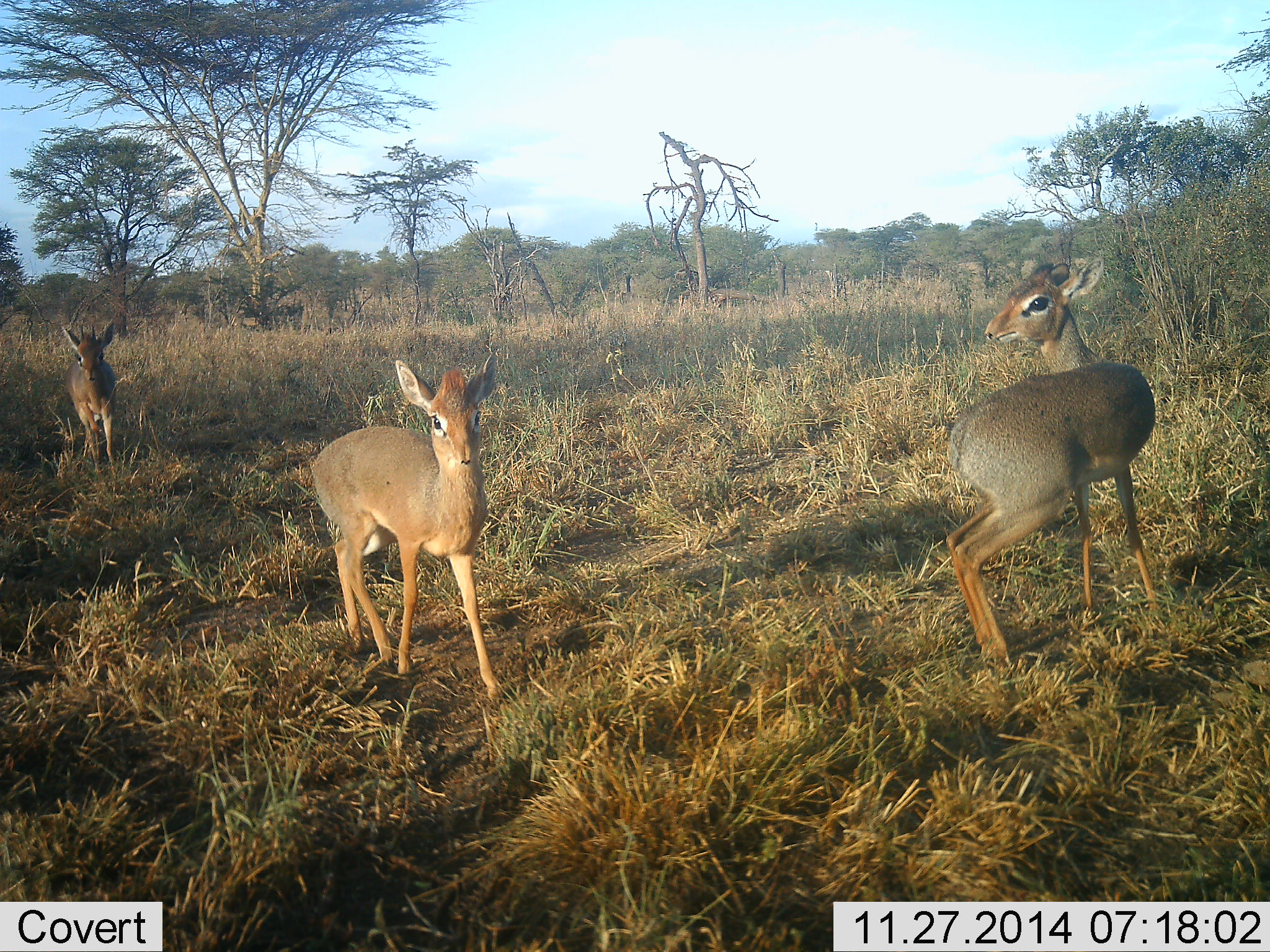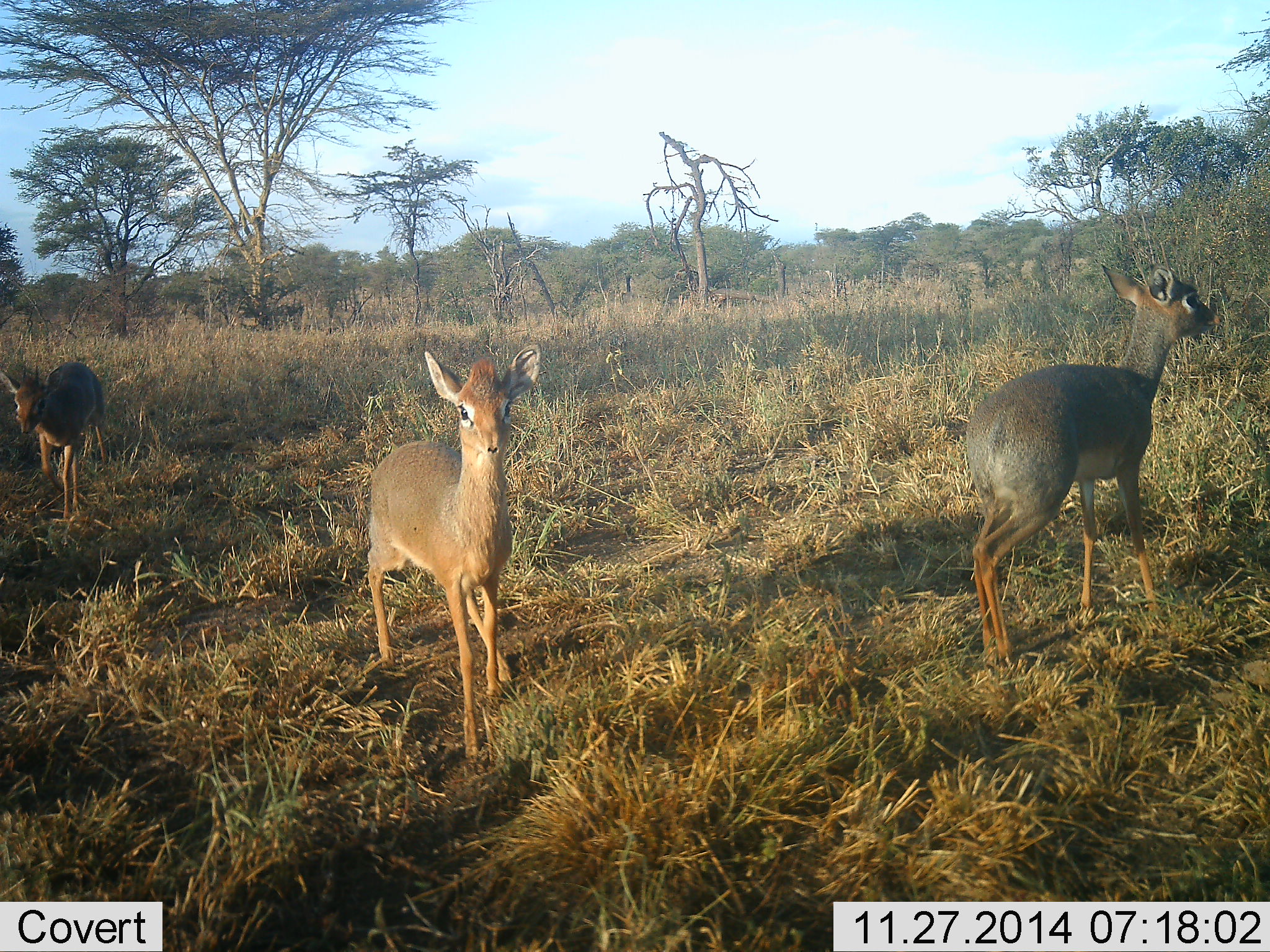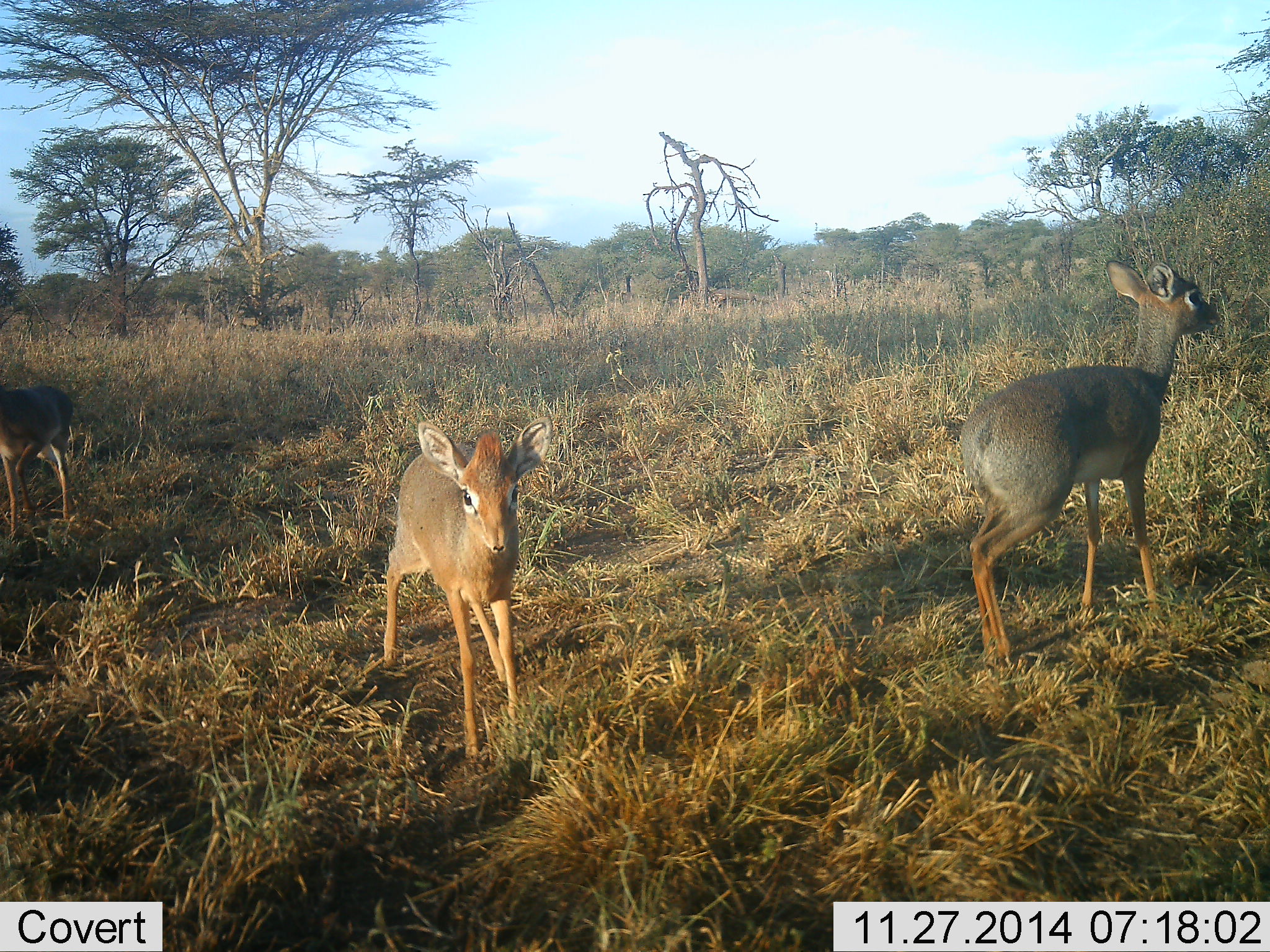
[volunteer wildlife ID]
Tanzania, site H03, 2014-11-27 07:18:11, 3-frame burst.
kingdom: Animalia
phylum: Chordata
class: Mammalia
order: Artiodactyla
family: Bovidae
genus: Madoqua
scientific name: Madoqua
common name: dikdik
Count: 3.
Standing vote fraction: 50%.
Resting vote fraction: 0%.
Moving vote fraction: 90%.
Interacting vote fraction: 0%.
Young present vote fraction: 0%.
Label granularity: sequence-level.